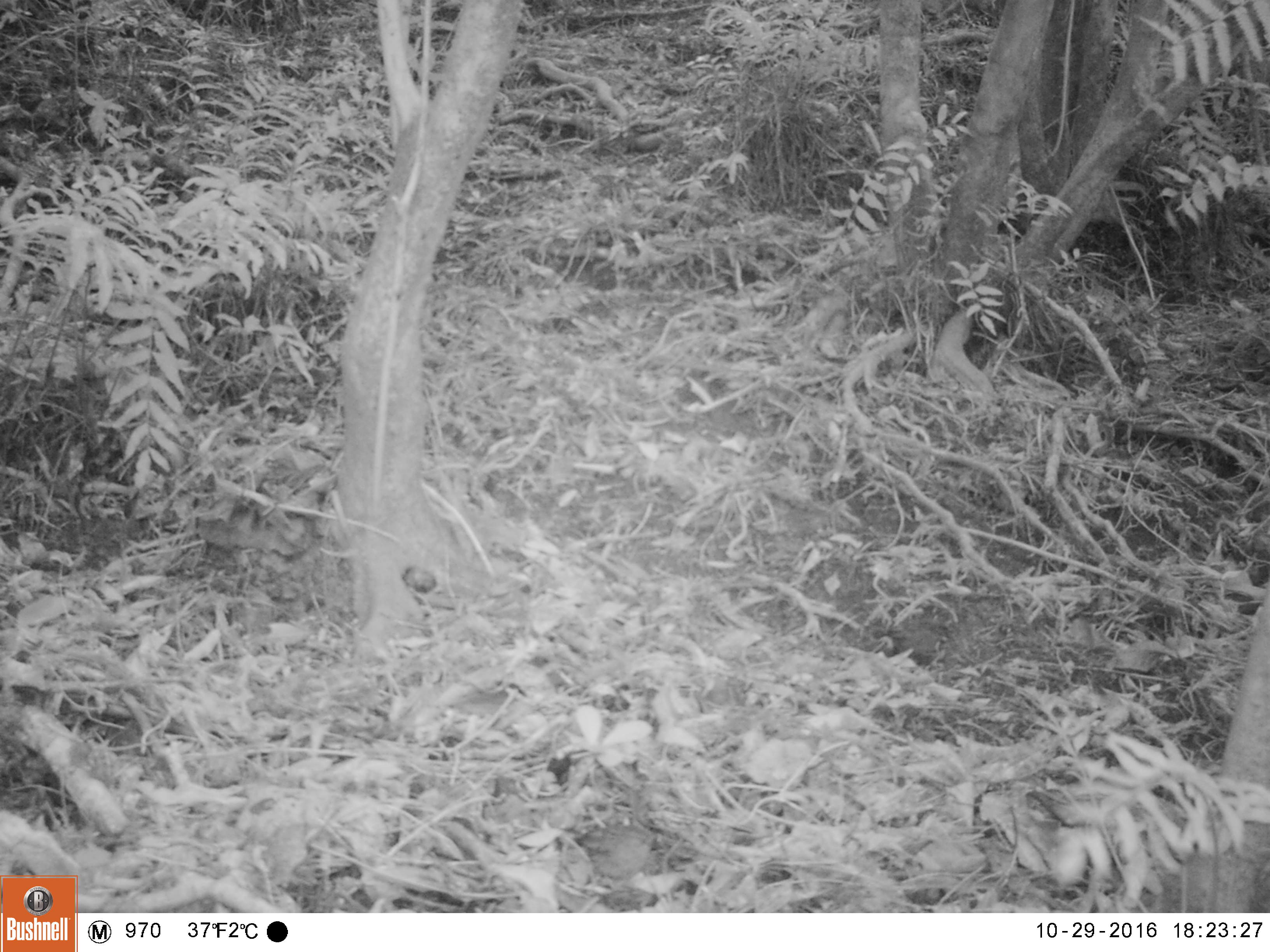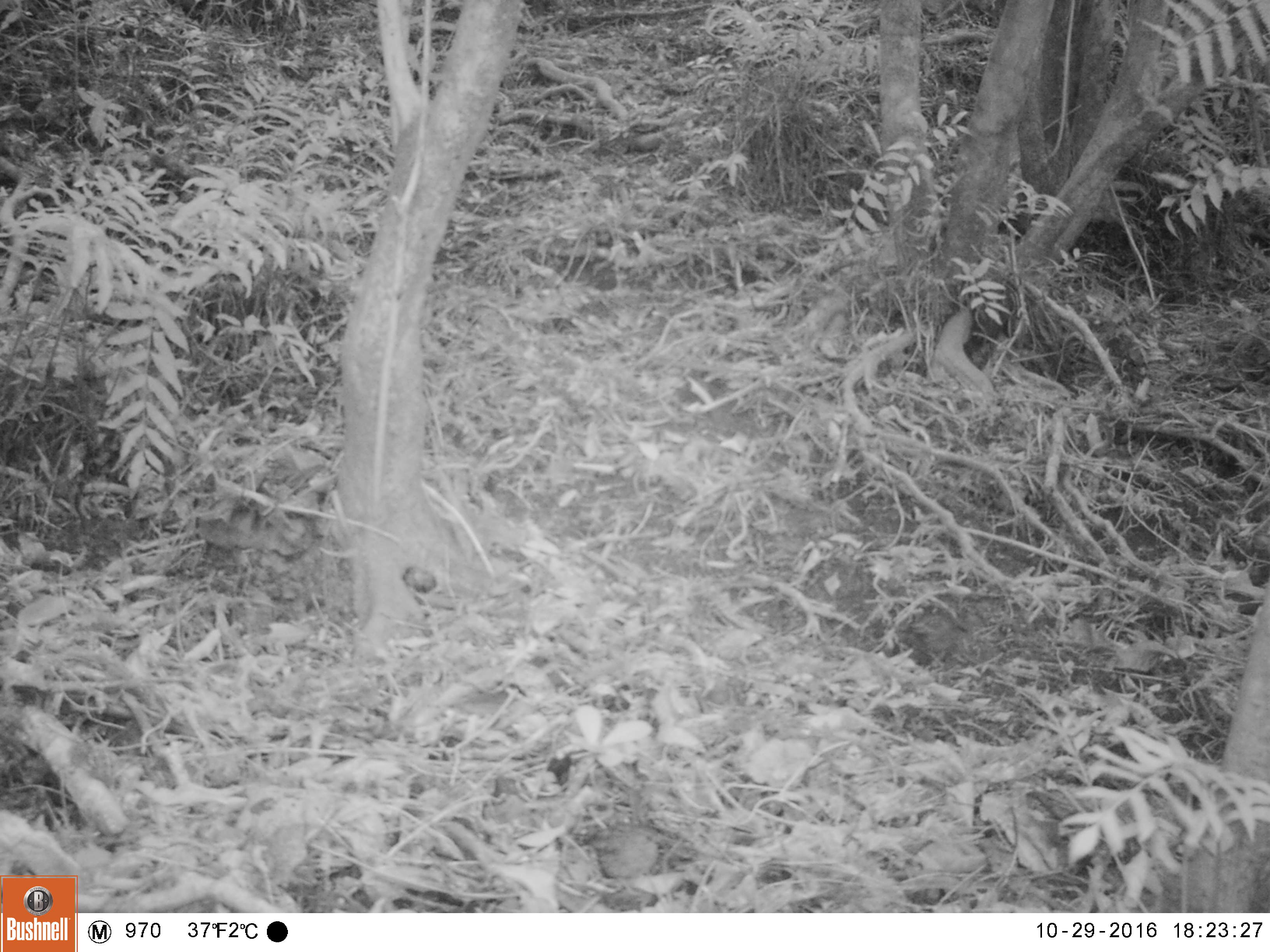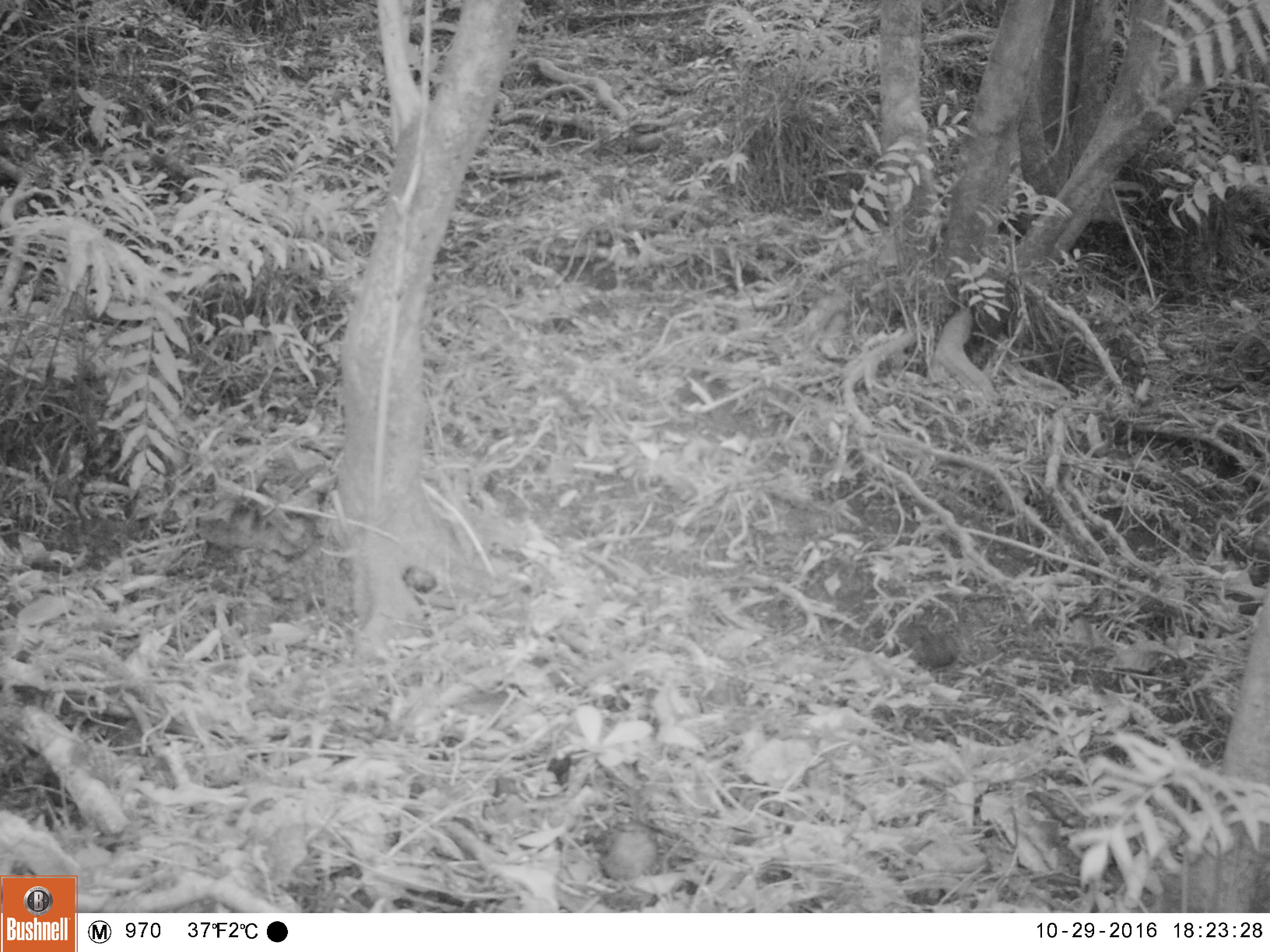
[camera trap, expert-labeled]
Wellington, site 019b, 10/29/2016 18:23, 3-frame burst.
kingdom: Animalia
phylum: Chordata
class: Aves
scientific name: Aves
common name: bird